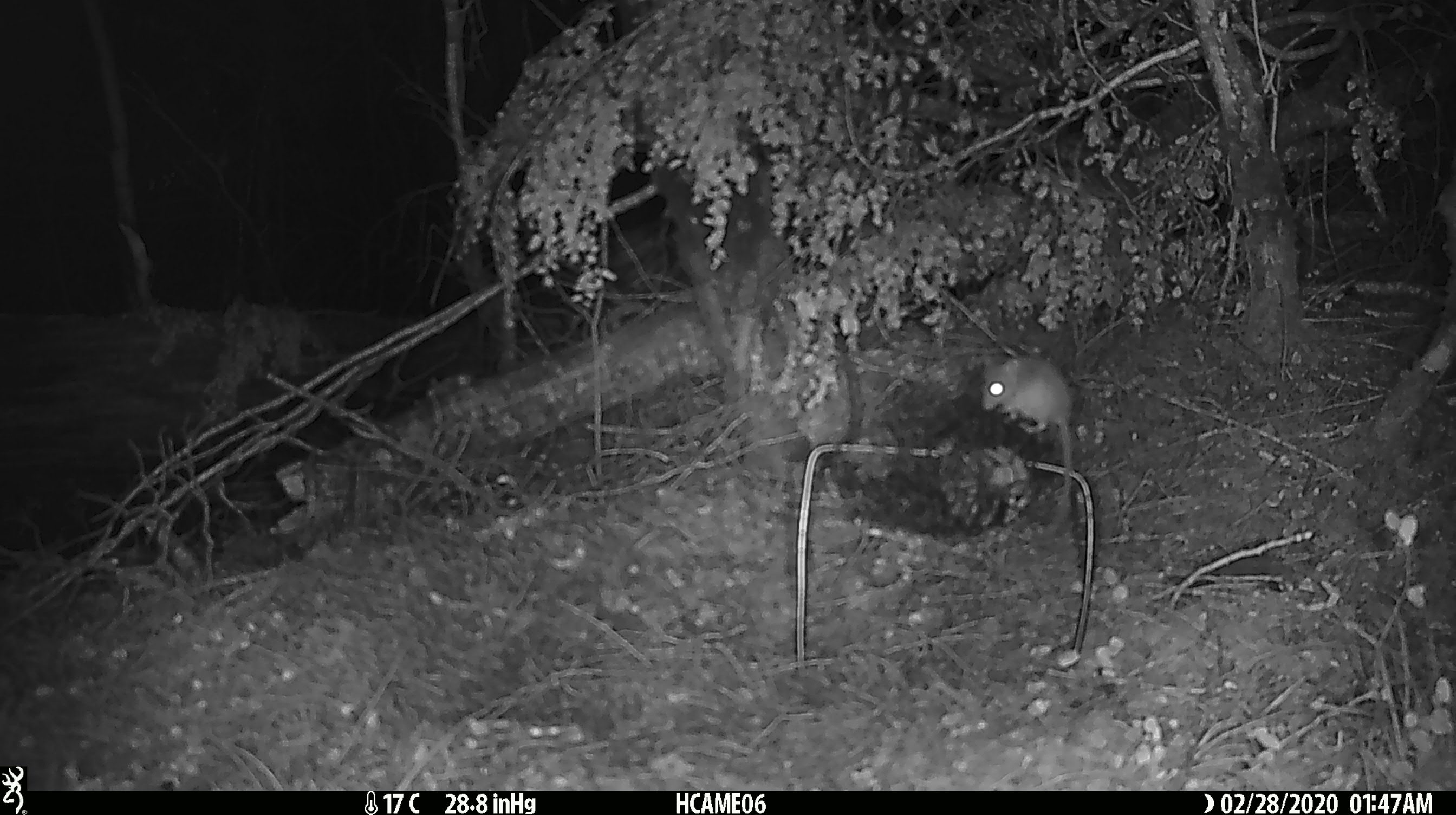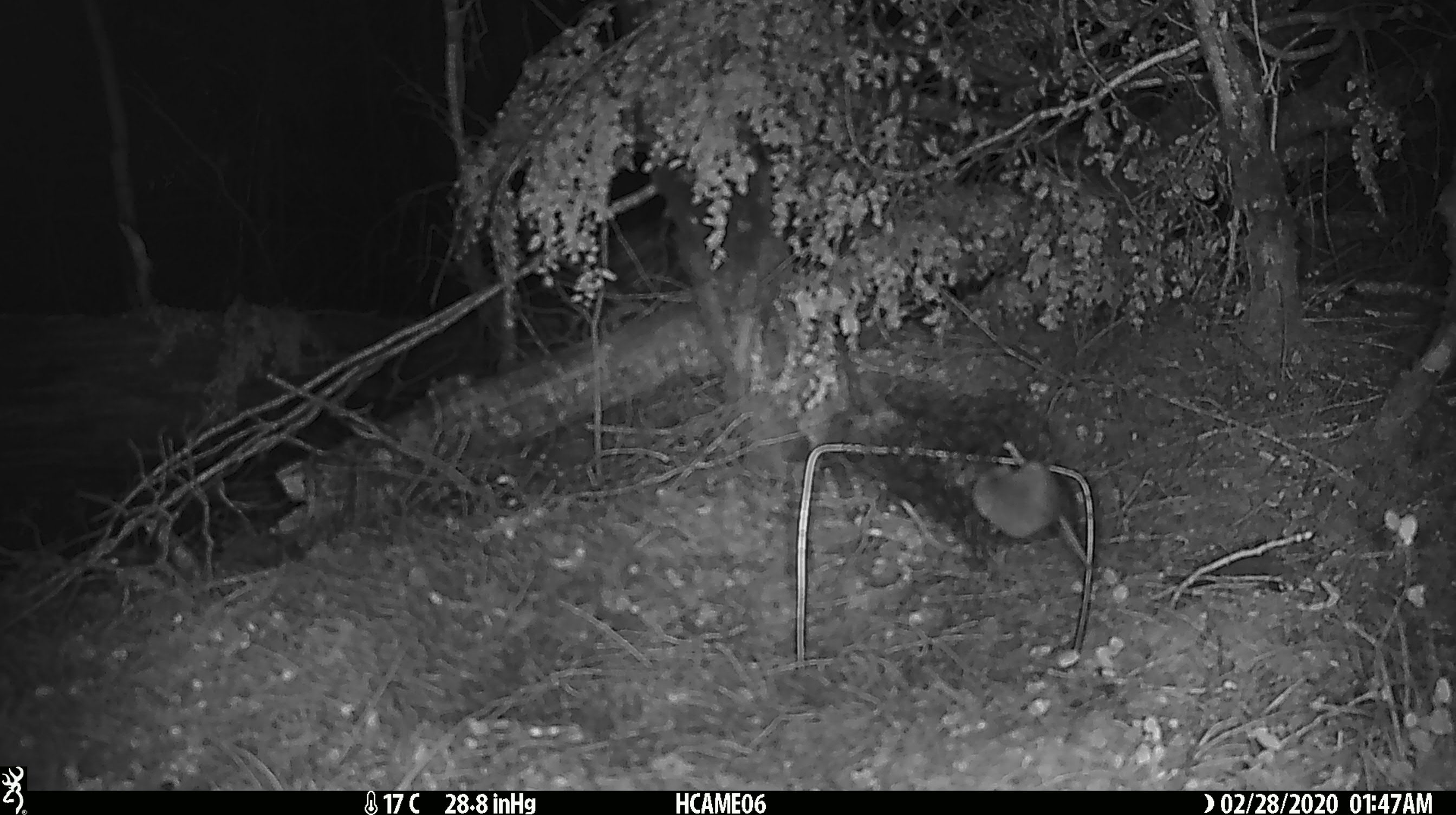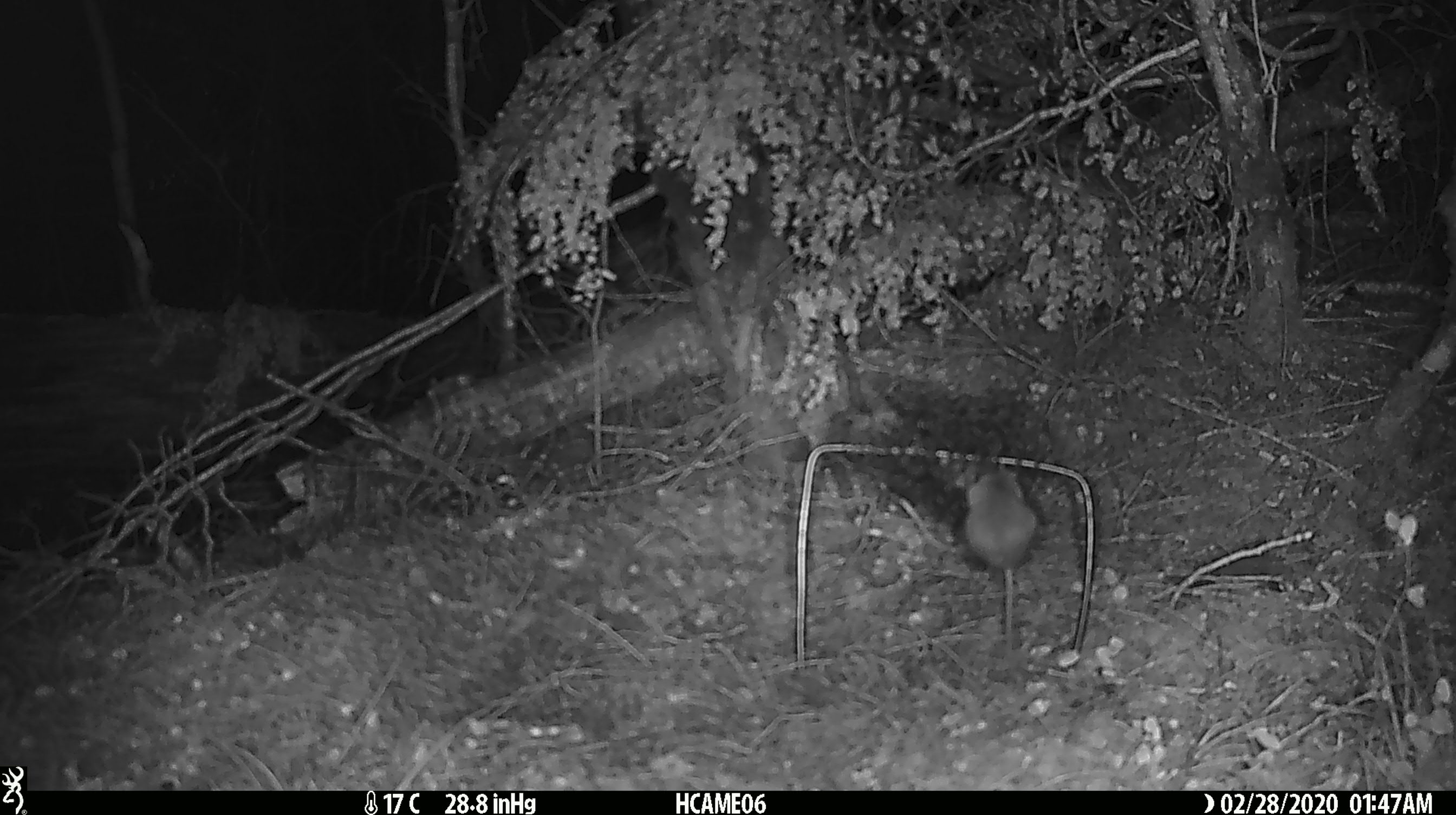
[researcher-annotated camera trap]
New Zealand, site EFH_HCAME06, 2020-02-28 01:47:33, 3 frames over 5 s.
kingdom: Animalia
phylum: Chordata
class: Mammalia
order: Rodentia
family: Muridae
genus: Mus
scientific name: Mus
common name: mouse